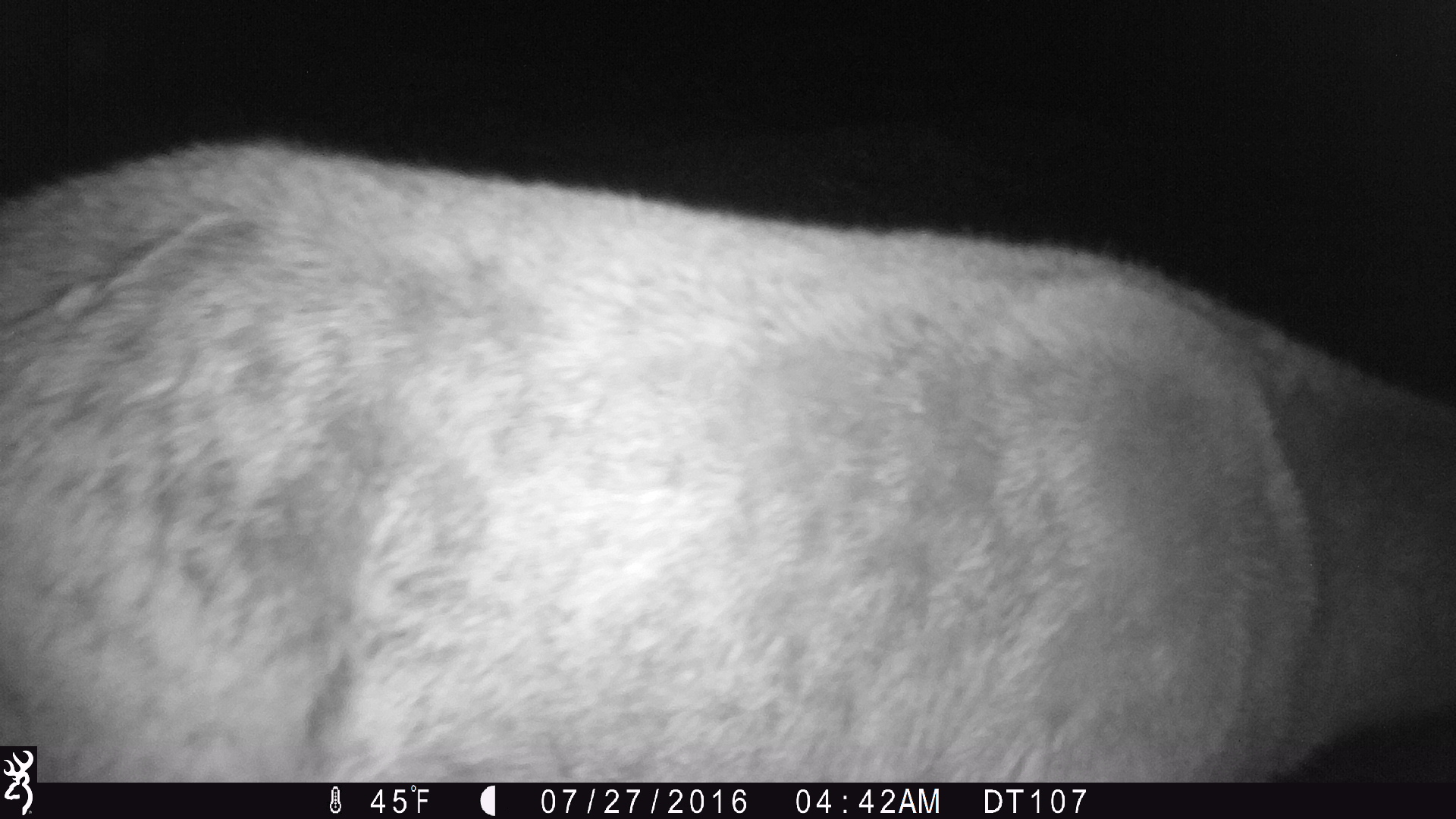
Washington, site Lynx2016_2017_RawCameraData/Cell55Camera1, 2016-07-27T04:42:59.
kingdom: Animalia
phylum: Chordata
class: Mammalia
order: Artiodactyla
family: Cervidae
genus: Odocoileus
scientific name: Odocoileus hemionus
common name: mule deer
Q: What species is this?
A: Odocoileus hemionus (mule deer).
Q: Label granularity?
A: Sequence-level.